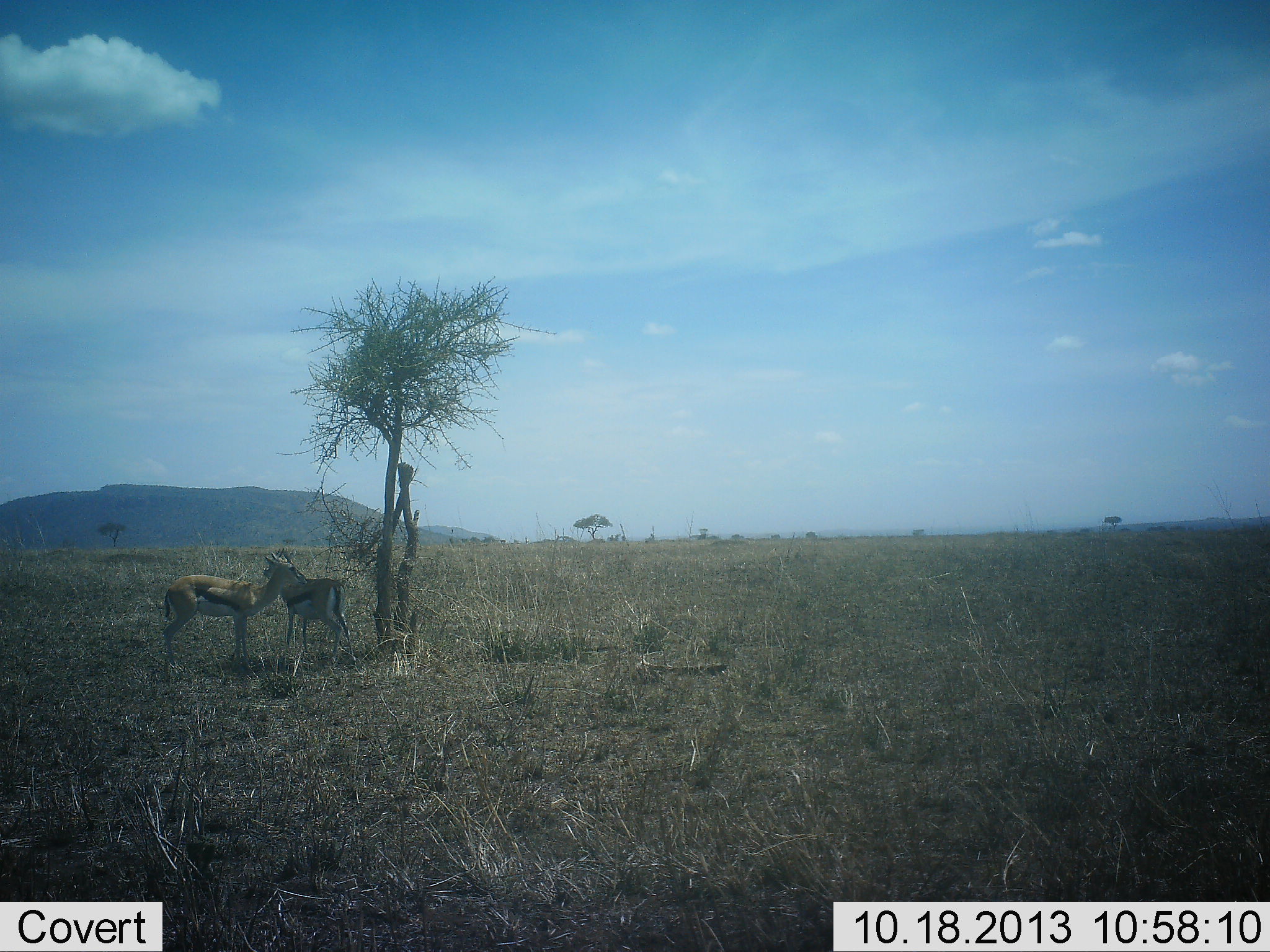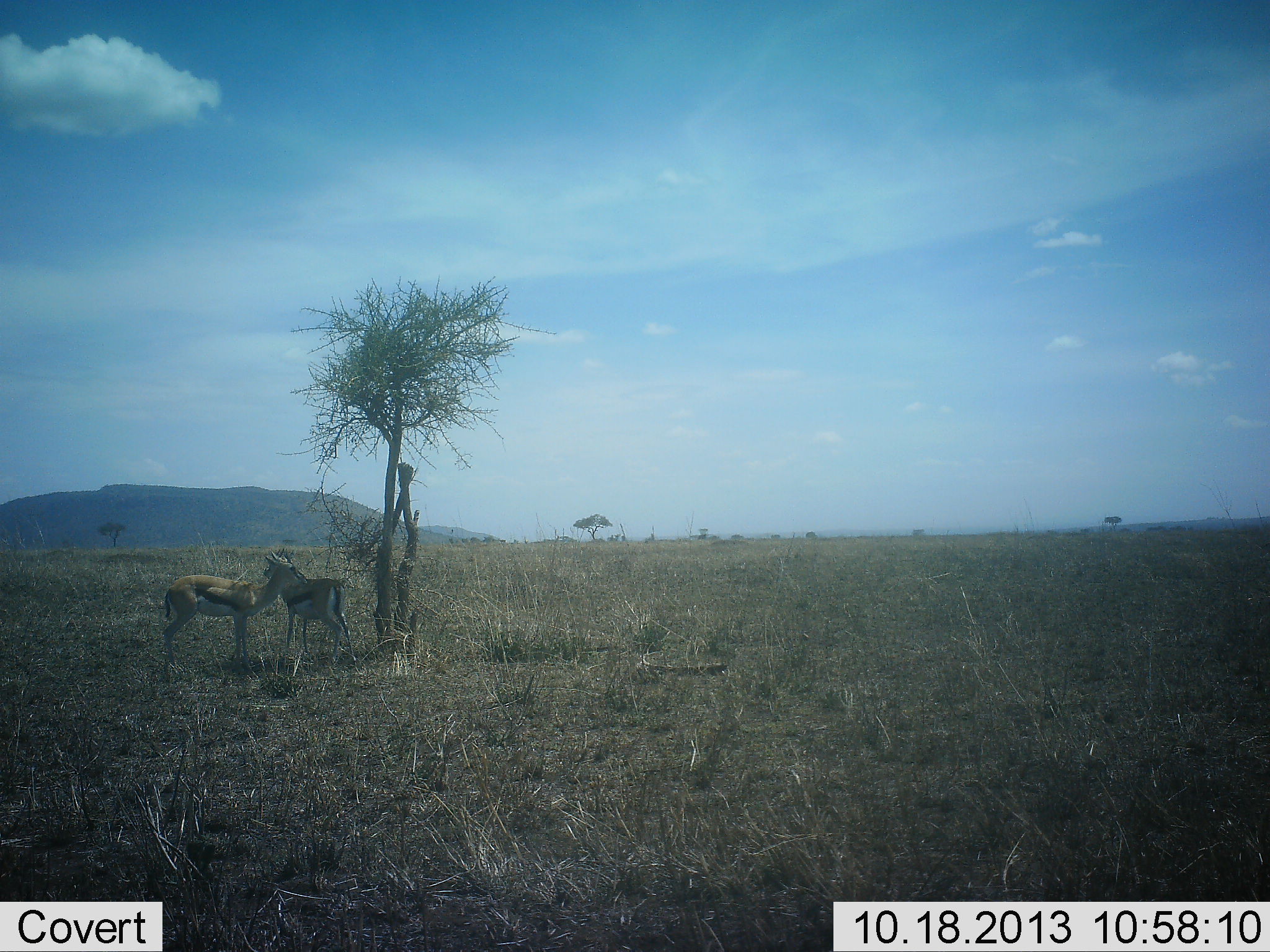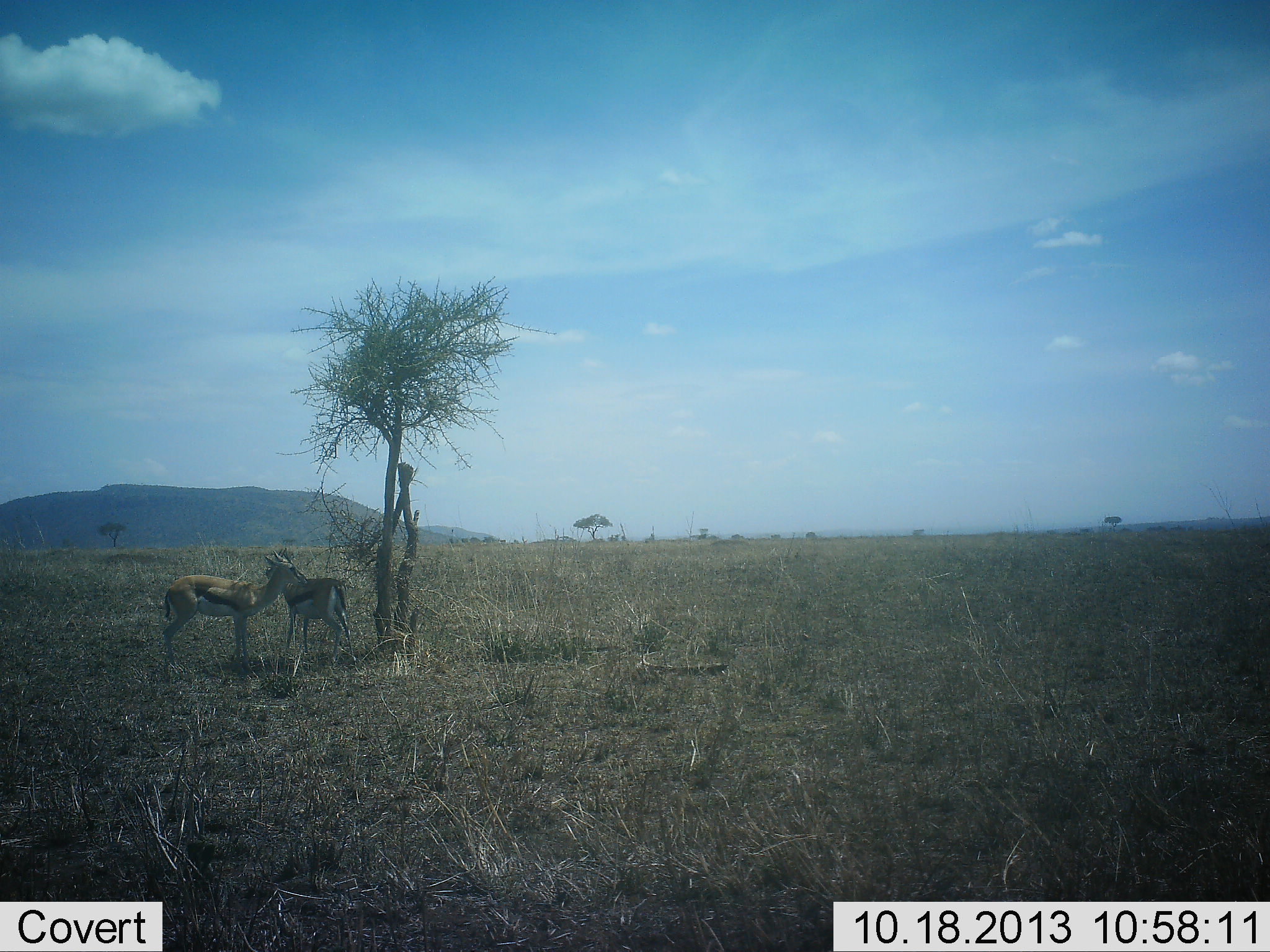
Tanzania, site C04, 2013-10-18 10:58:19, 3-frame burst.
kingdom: Animalia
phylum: Chordata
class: Mammalia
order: Artiodactyla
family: Bovidae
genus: Eudorcas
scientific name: Eudorcas thomsonii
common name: thomson's gazelle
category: gazellethomsons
Gazellethomsons (thomson's gazelle) (Eudorcas thomsonii), count 2. Behavior (volunteer vote fractions): standing 89%, resting 0%, moving 0%, interacting 22%. Young present (vote fraction): 0%. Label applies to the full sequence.